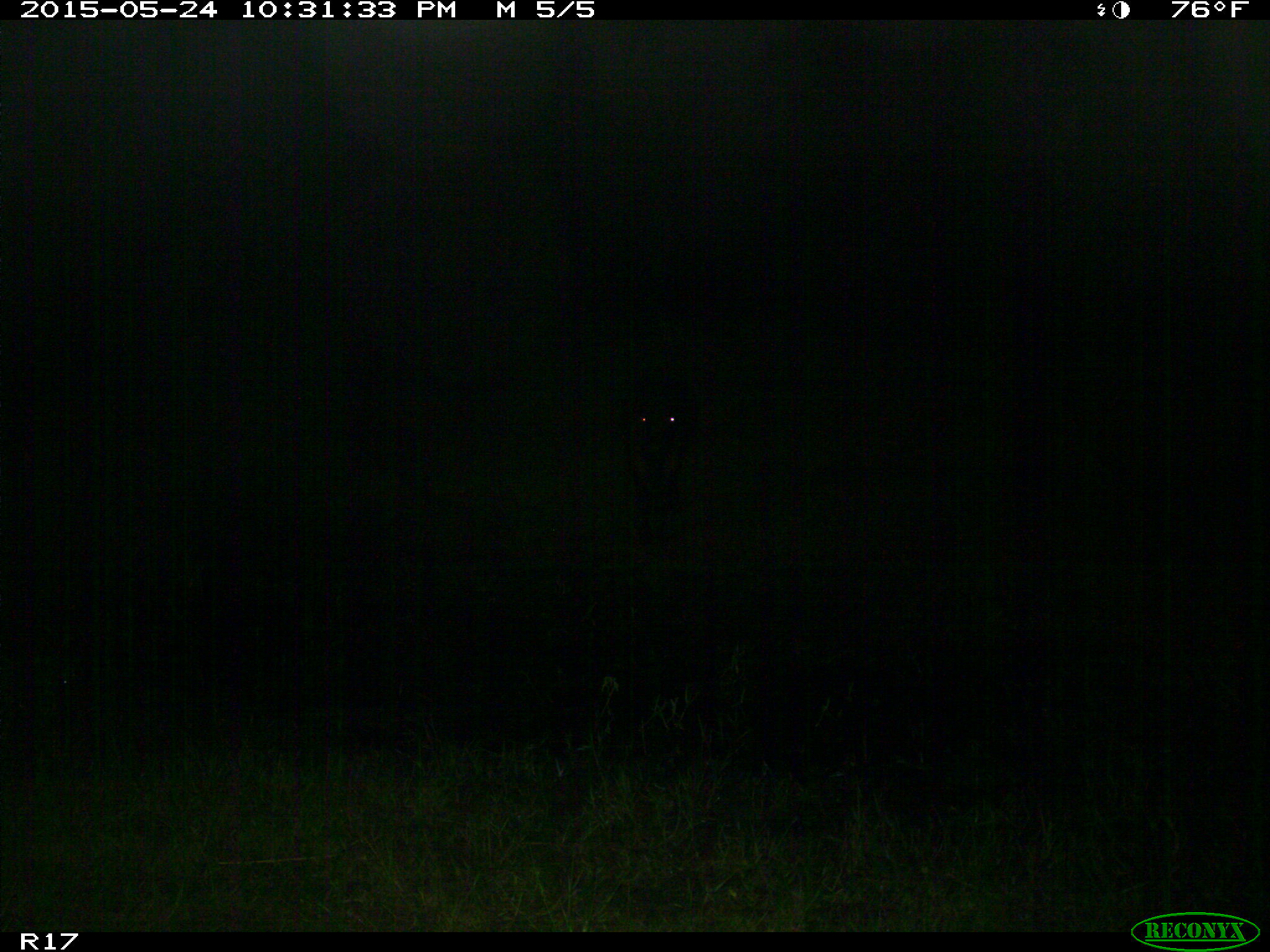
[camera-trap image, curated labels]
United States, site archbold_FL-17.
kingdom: Animalia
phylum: Chordata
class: Mammalia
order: Artiodactyla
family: Bovidae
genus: Bos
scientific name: Bos taurus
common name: domestic cow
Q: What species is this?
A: Bos taurus (domestic cow).